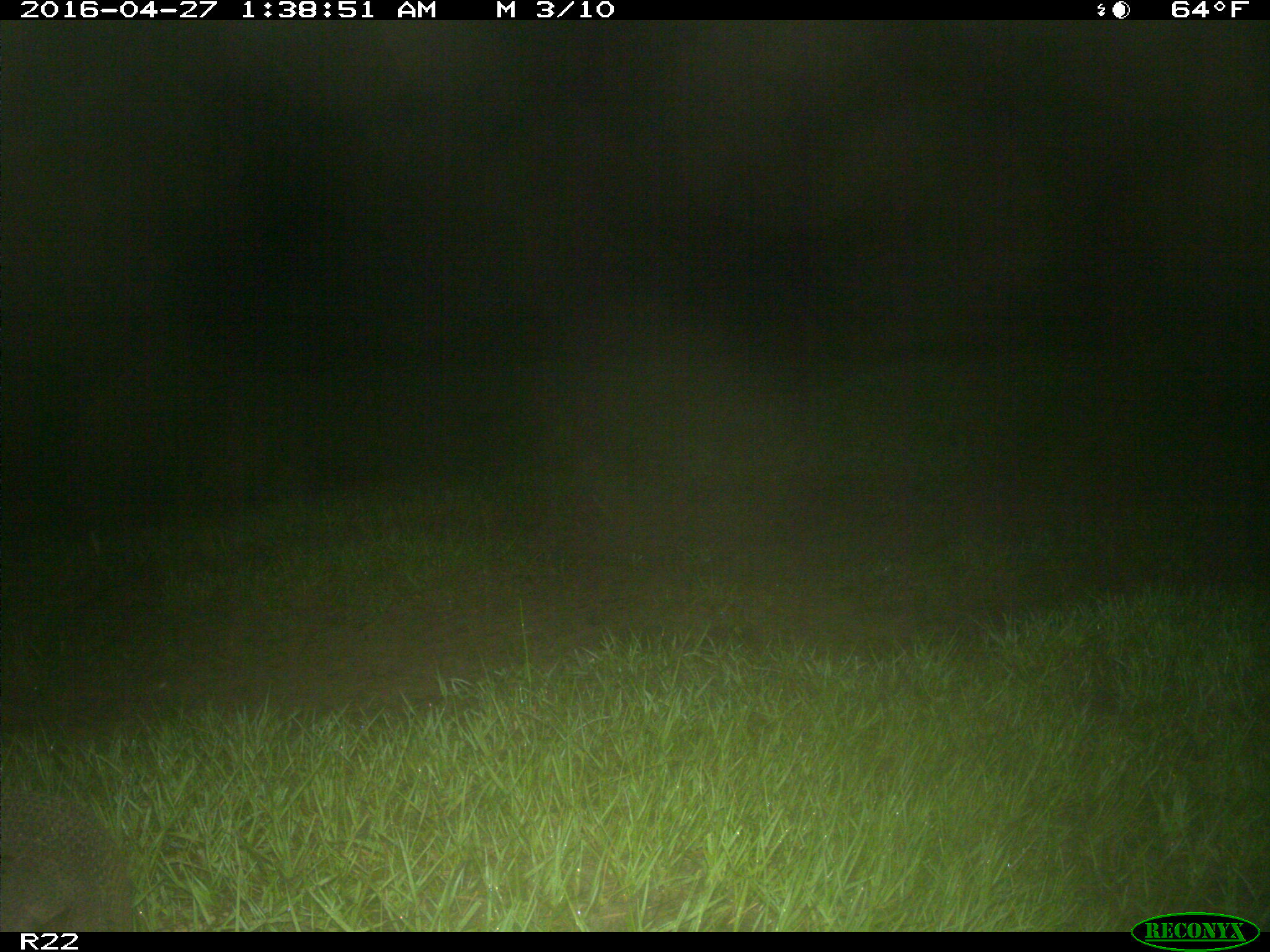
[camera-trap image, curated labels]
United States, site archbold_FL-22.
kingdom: Animalia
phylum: Chordata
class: Mammalia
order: Cingulata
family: Dasypodidae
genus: Dasypus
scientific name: Dasypus novemcinctus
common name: nine-banded armadillo